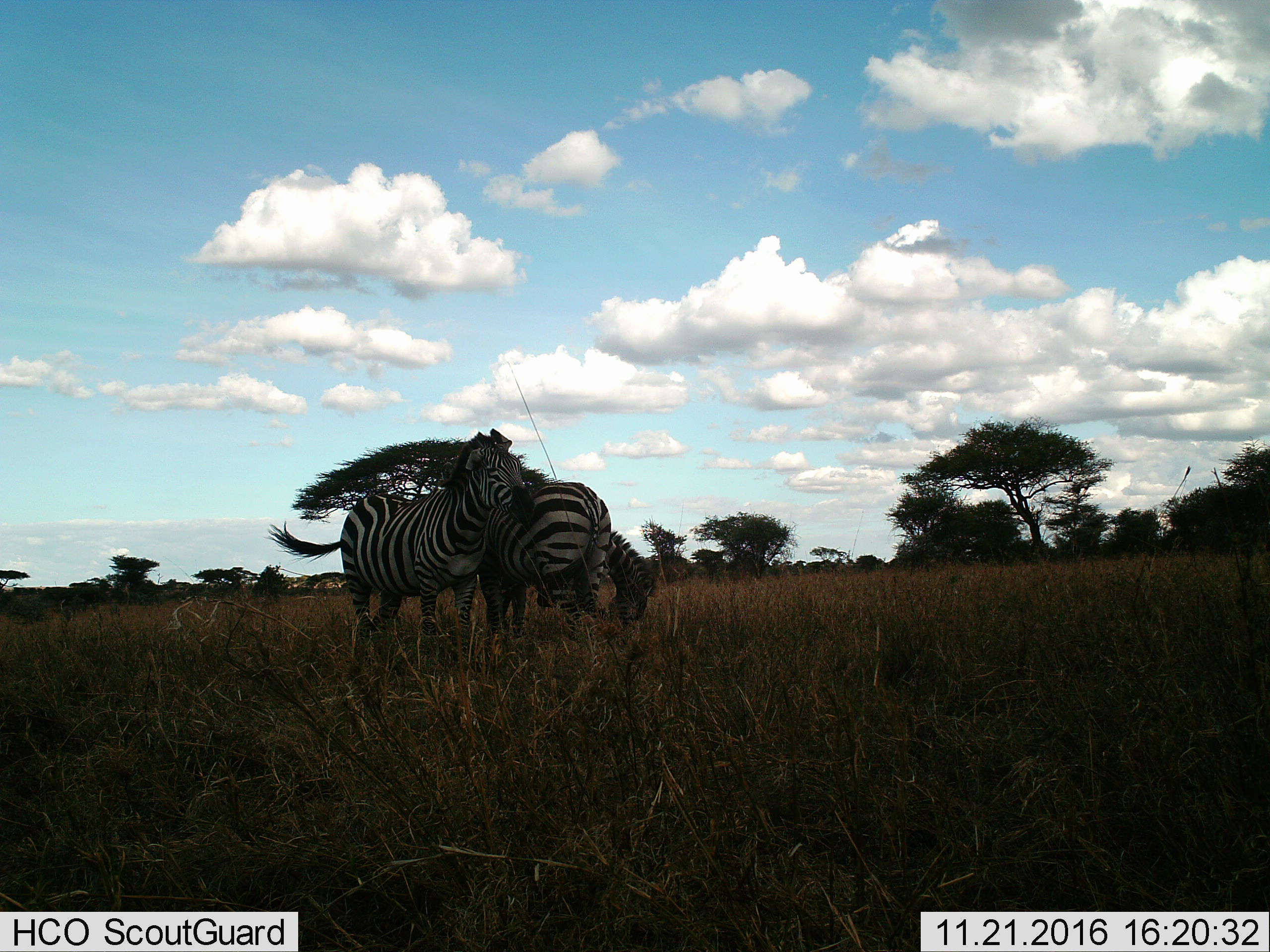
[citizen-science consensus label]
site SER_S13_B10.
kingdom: Animalia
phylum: Chordata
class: Mammalia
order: Perissodactyla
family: Equidae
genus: Equus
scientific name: Equus quagga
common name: plains zebra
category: zebraplains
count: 3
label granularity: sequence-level